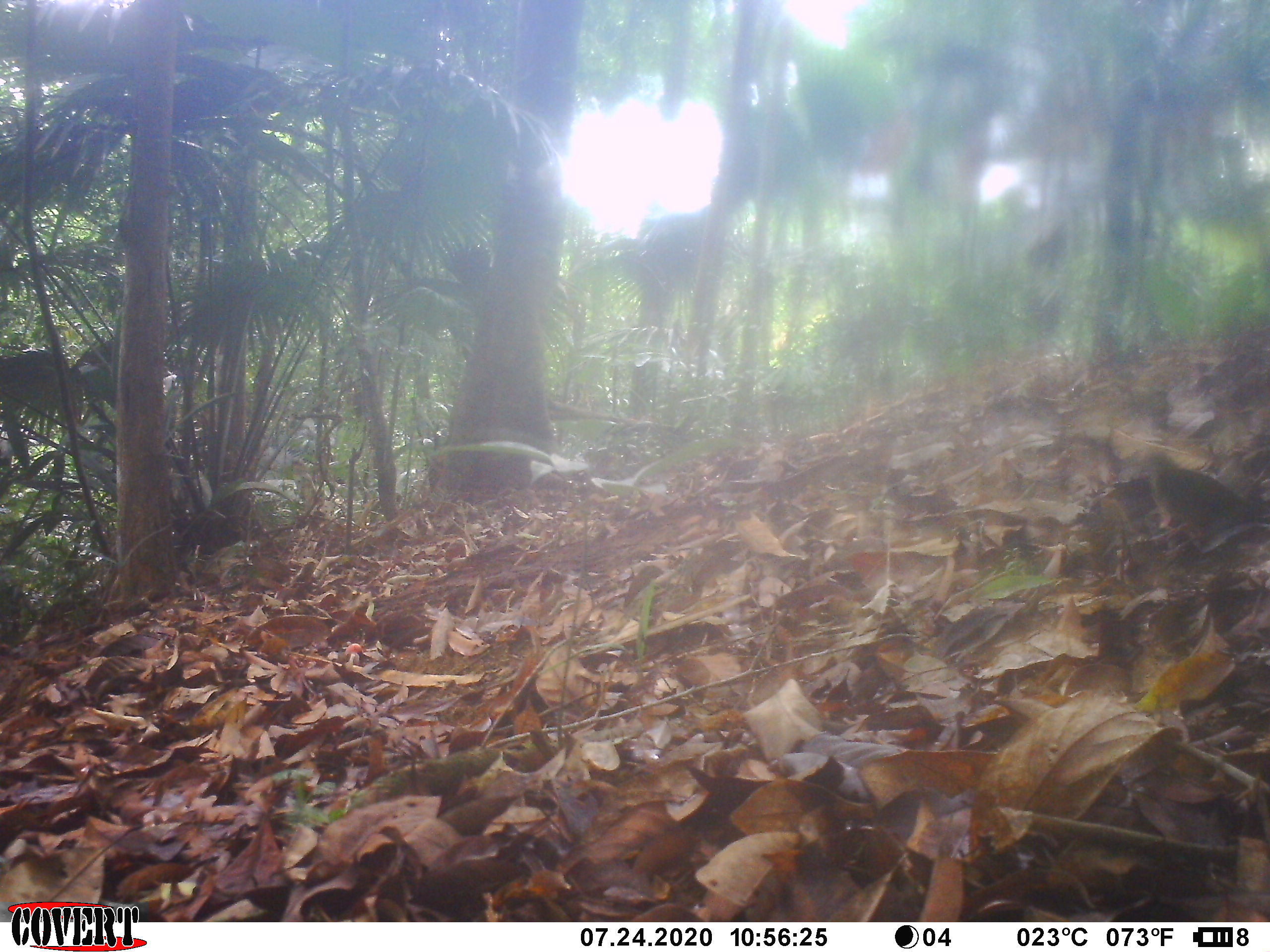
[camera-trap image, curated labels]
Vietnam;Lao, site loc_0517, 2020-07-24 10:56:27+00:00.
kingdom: Animalia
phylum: Chordata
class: Aves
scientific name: Aves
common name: bird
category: unidentified bird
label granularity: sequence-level